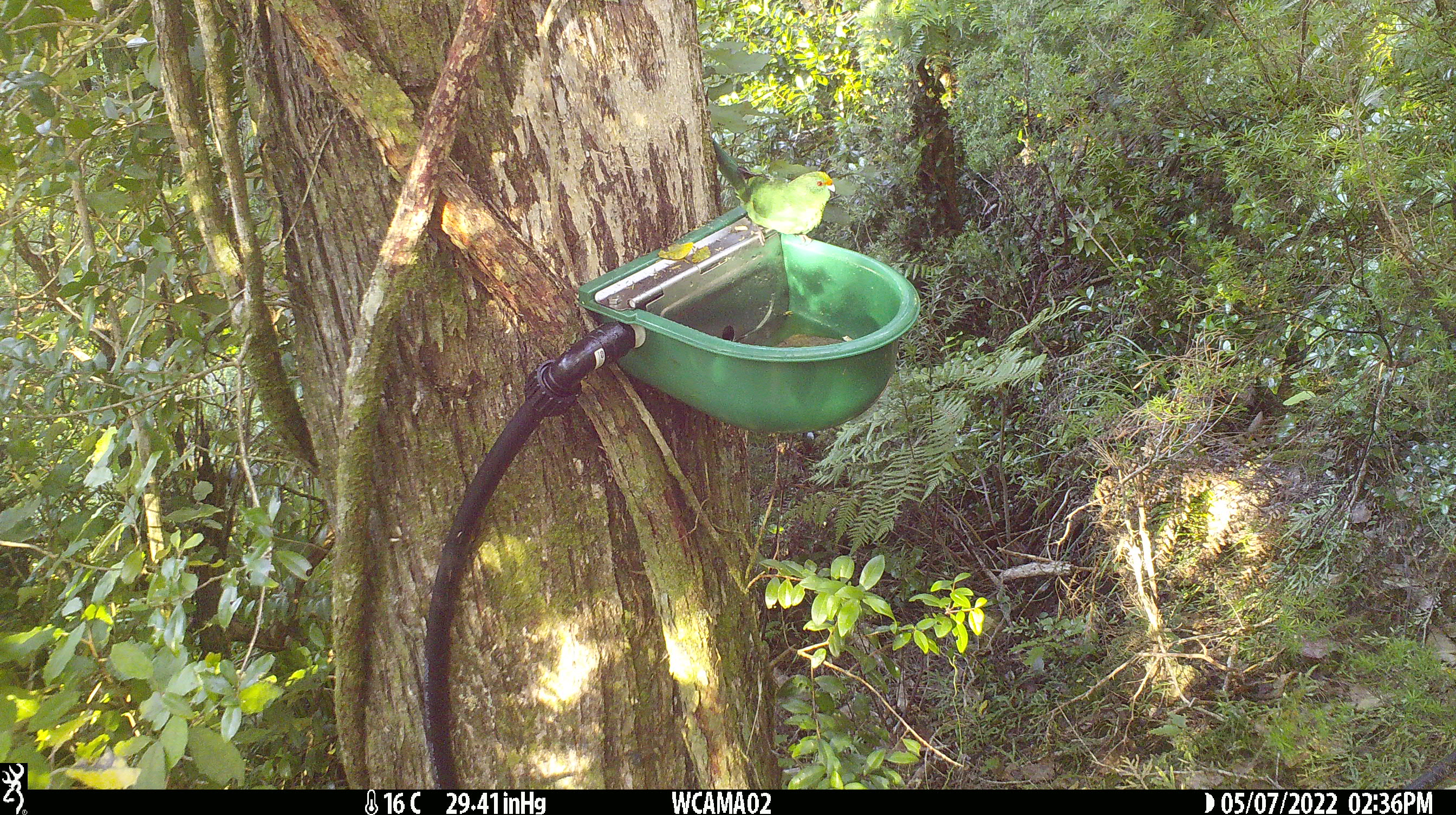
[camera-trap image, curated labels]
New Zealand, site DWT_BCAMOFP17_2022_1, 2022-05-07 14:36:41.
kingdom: Animalia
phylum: Chordata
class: Aves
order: Psittaciformes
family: Psittaculidae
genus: Cyanoramphus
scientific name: Cyanoramphus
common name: parakeet